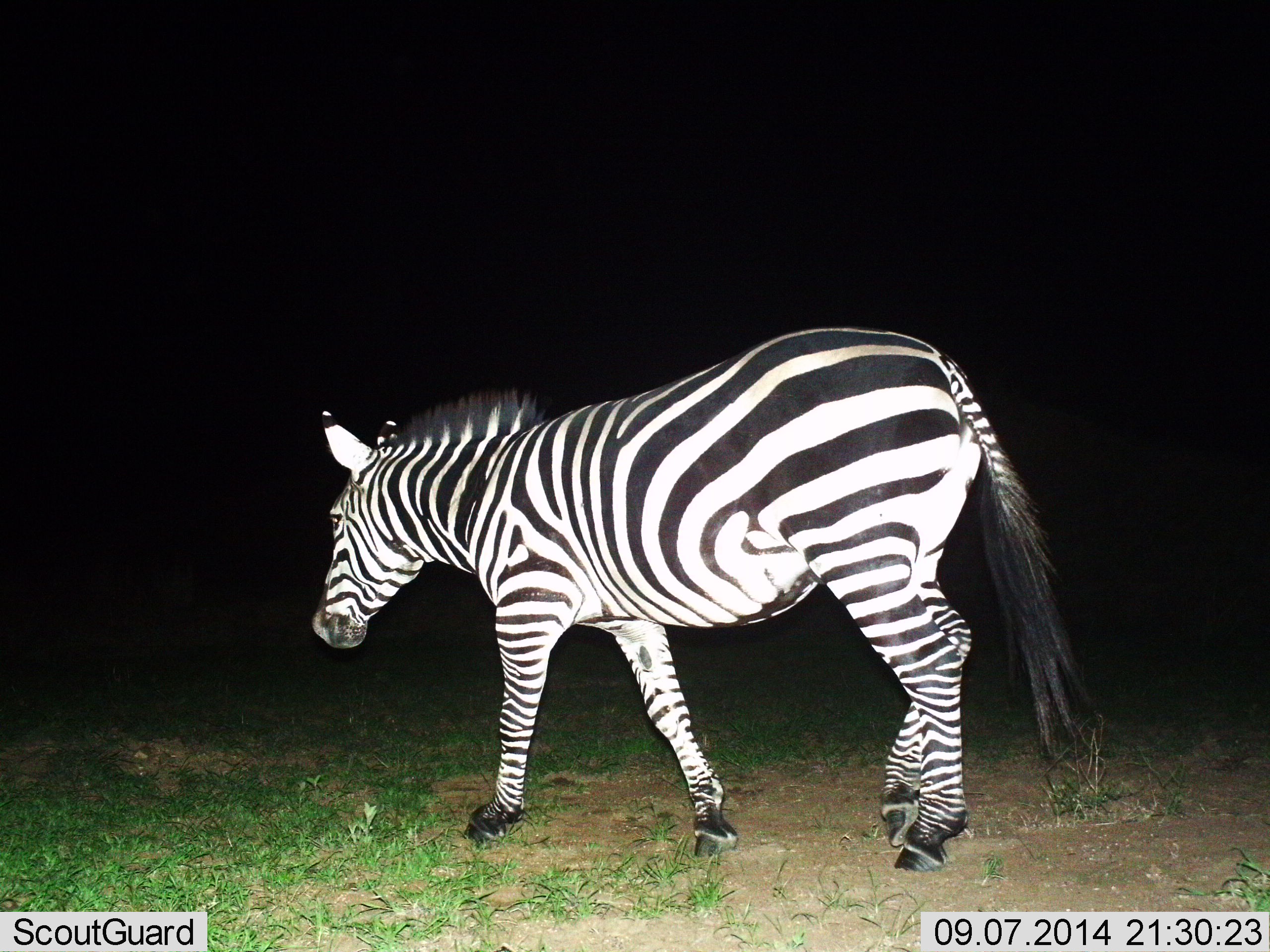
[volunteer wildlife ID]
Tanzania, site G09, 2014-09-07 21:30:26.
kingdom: Animalia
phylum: Chordata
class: Mammalia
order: Perissodactyla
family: Equidae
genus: Equus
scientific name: Equus quagga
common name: plains zebra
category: zebra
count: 1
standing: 10%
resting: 0%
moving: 90%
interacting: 0%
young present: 0%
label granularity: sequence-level